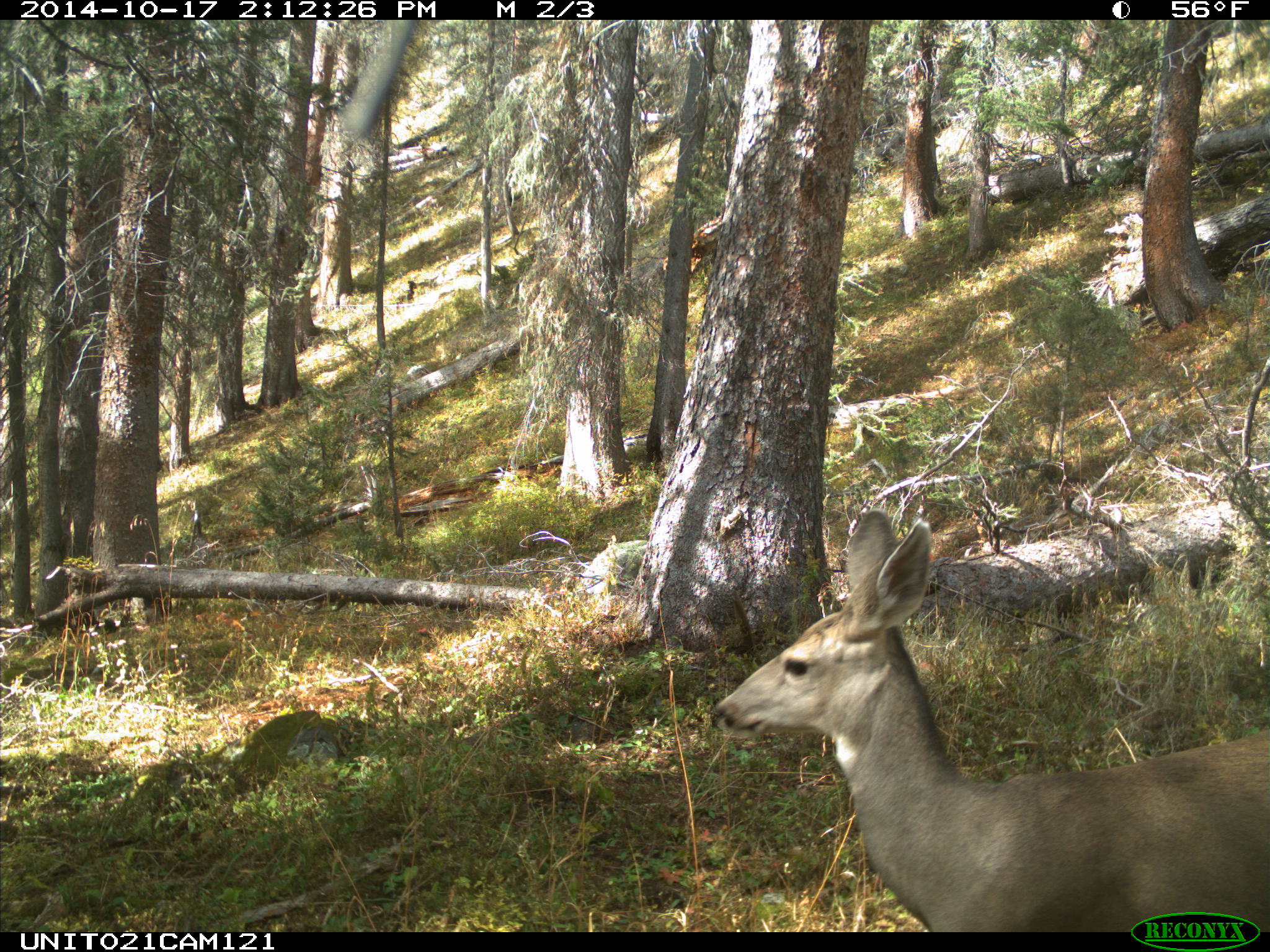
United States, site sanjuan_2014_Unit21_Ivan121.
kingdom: Animalia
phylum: Chordata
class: Mammalia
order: Artiodactyla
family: Cervidae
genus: Odocoileus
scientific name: Odocoileus hemionus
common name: mule deer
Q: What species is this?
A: Odocoileus hemionus (mule deer).